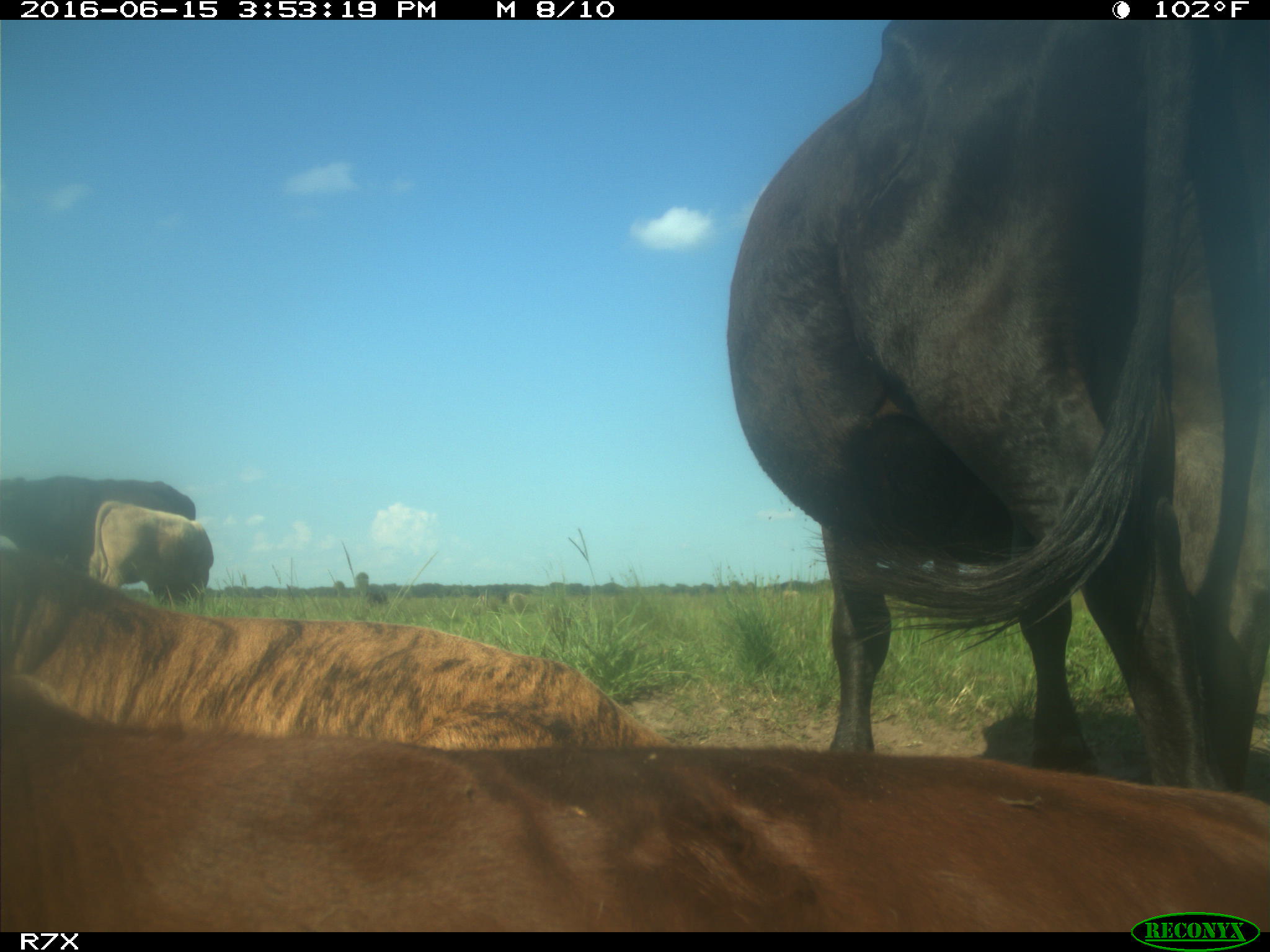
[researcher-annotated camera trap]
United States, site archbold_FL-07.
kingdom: Animalia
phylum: Chordata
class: Mammalia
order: Artiodactyla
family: Bovidae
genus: Bos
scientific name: Bos taurus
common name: domestic cow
Bos taurus (domestic cow).